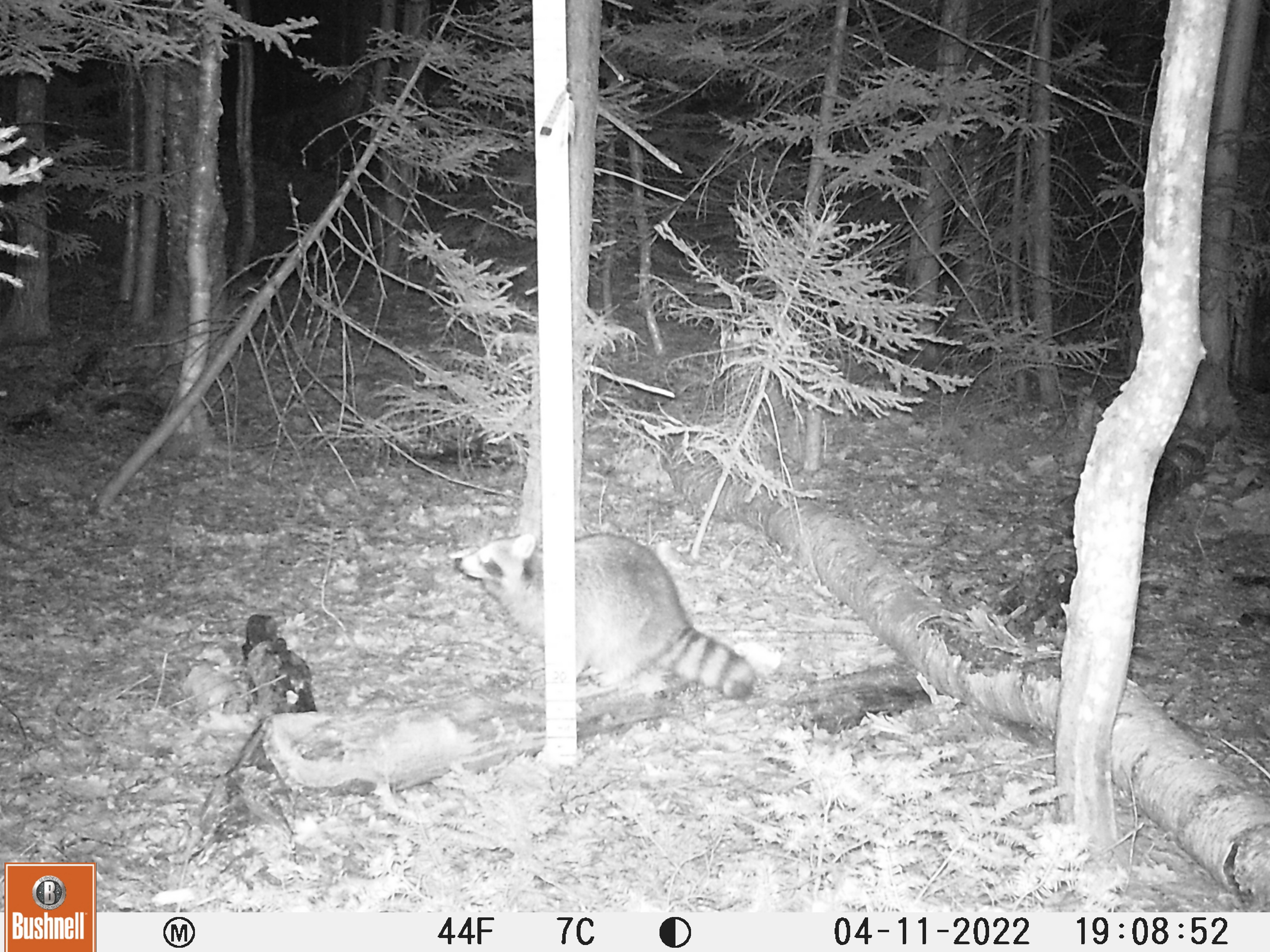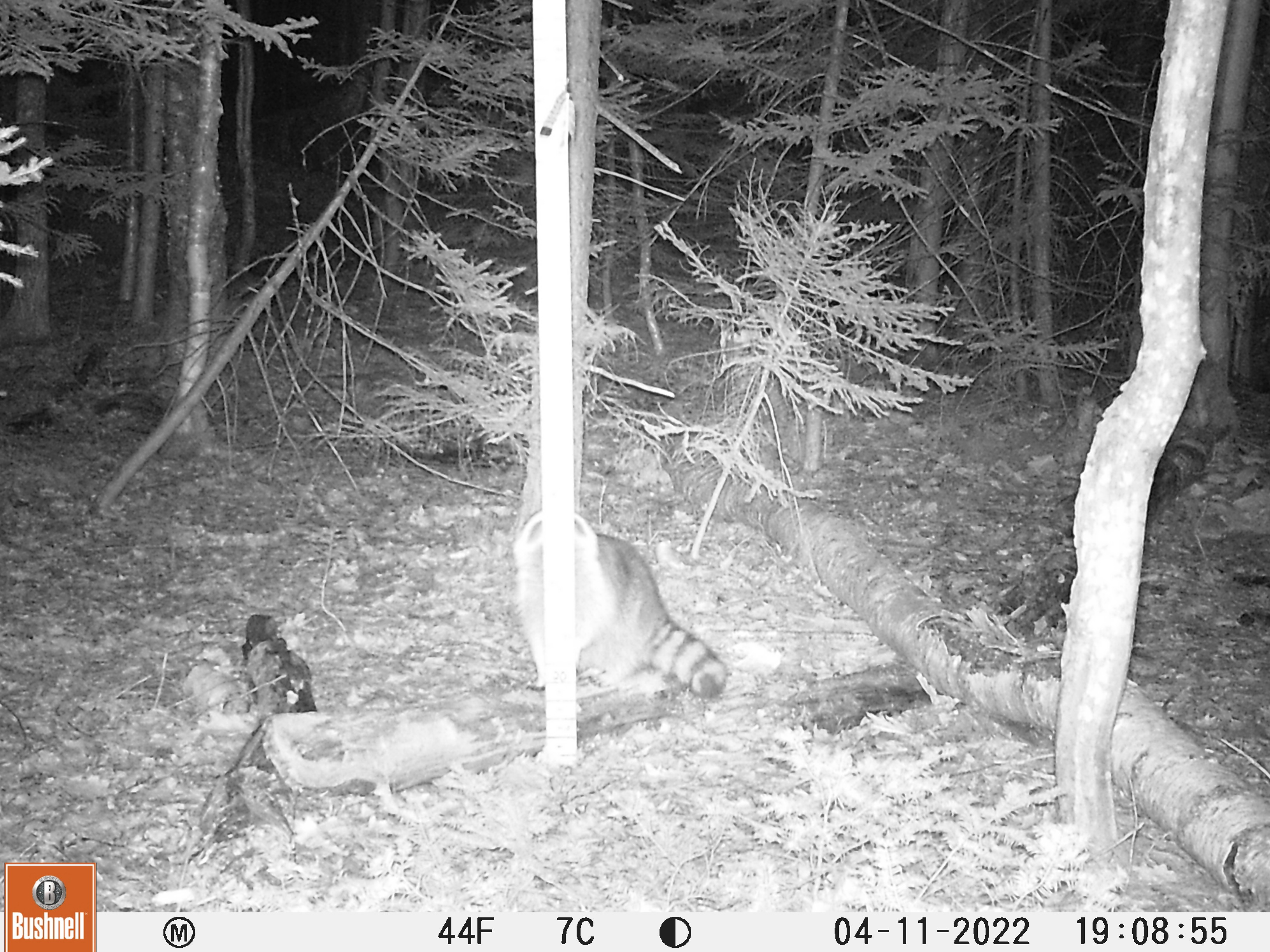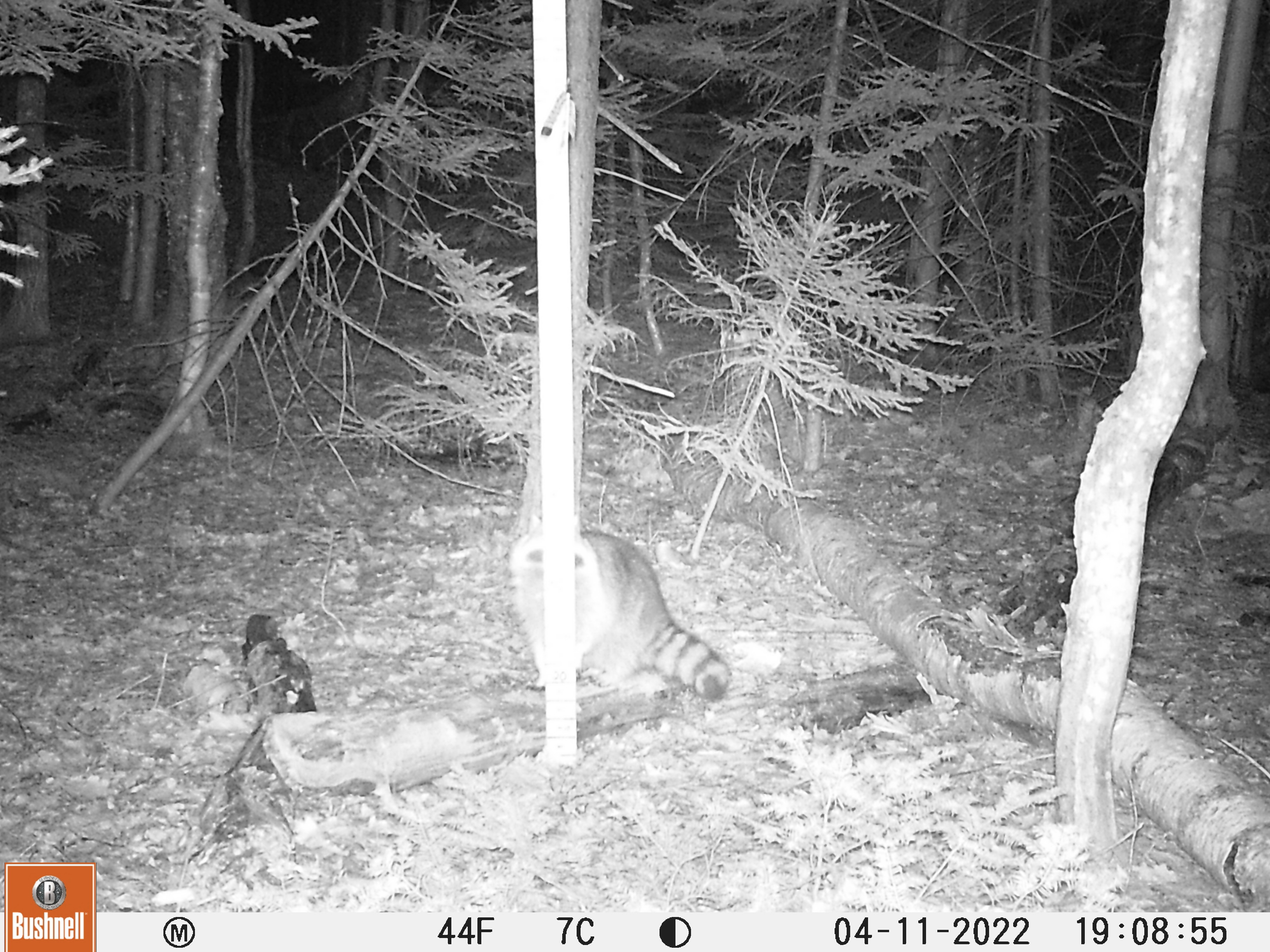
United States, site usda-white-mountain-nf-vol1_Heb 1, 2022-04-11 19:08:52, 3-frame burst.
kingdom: Animalia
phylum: Chordata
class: Mammalia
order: Carnivora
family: Procyonidae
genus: Procyon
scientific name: Procyon lotor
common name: raccoon